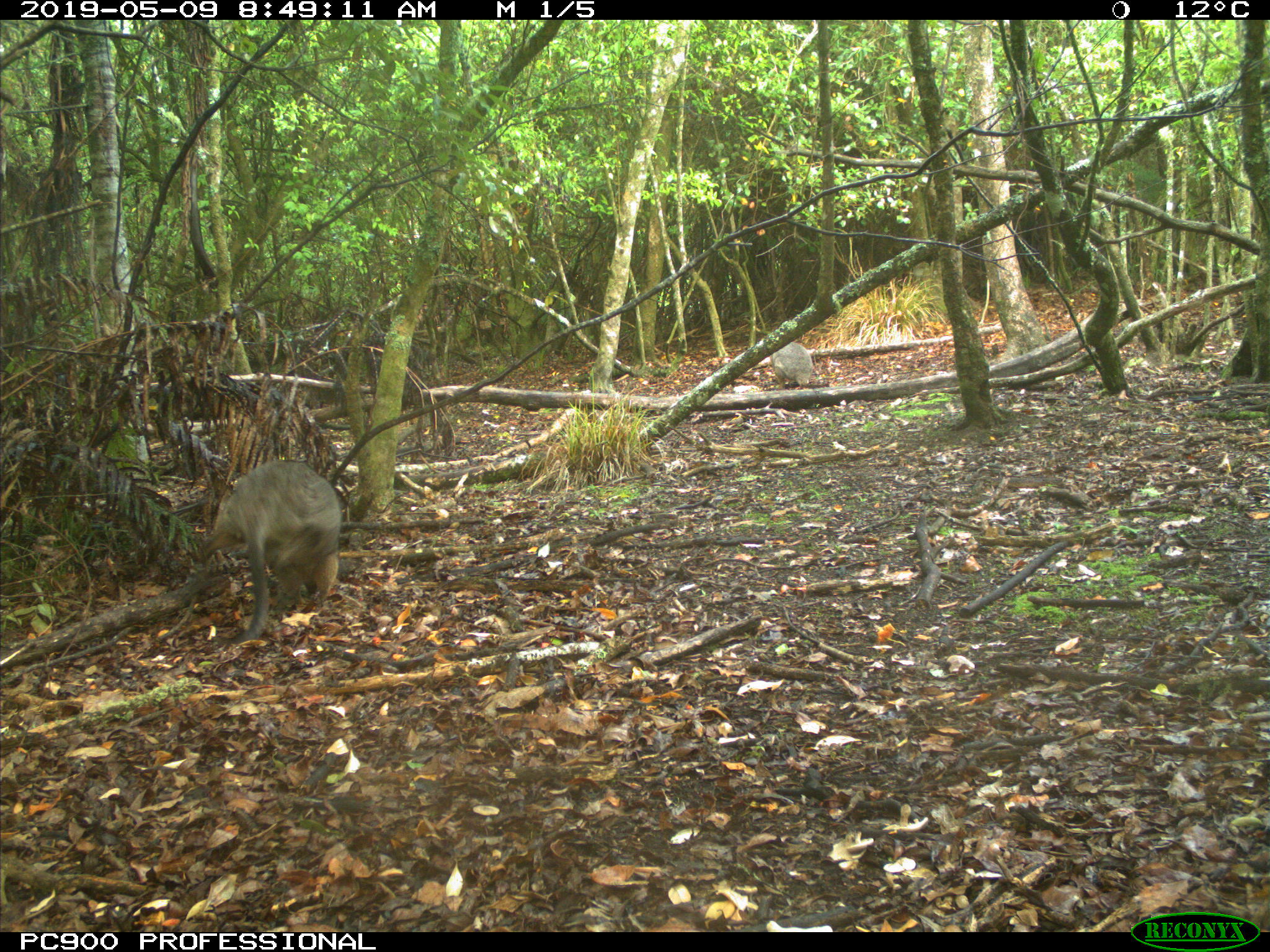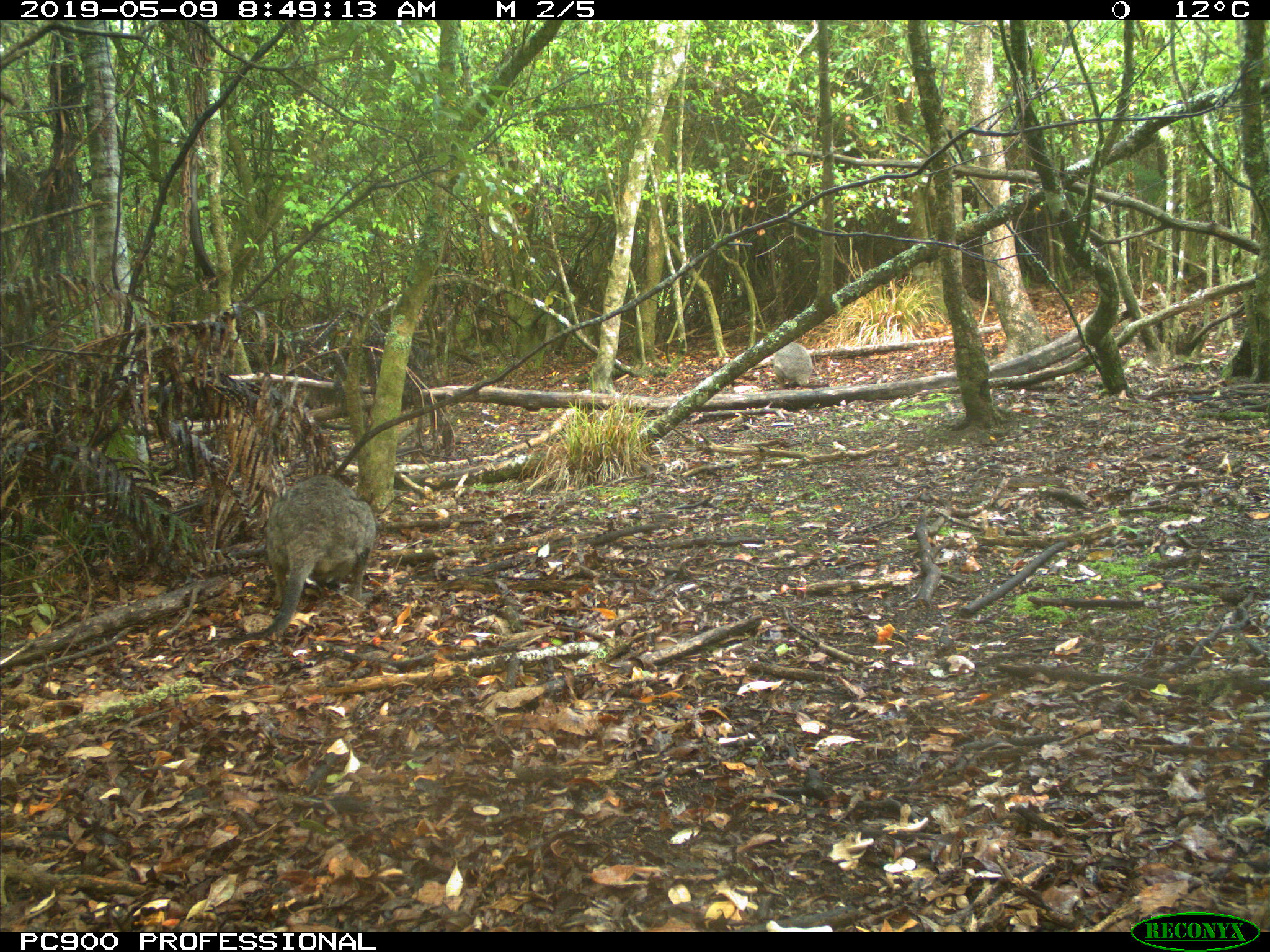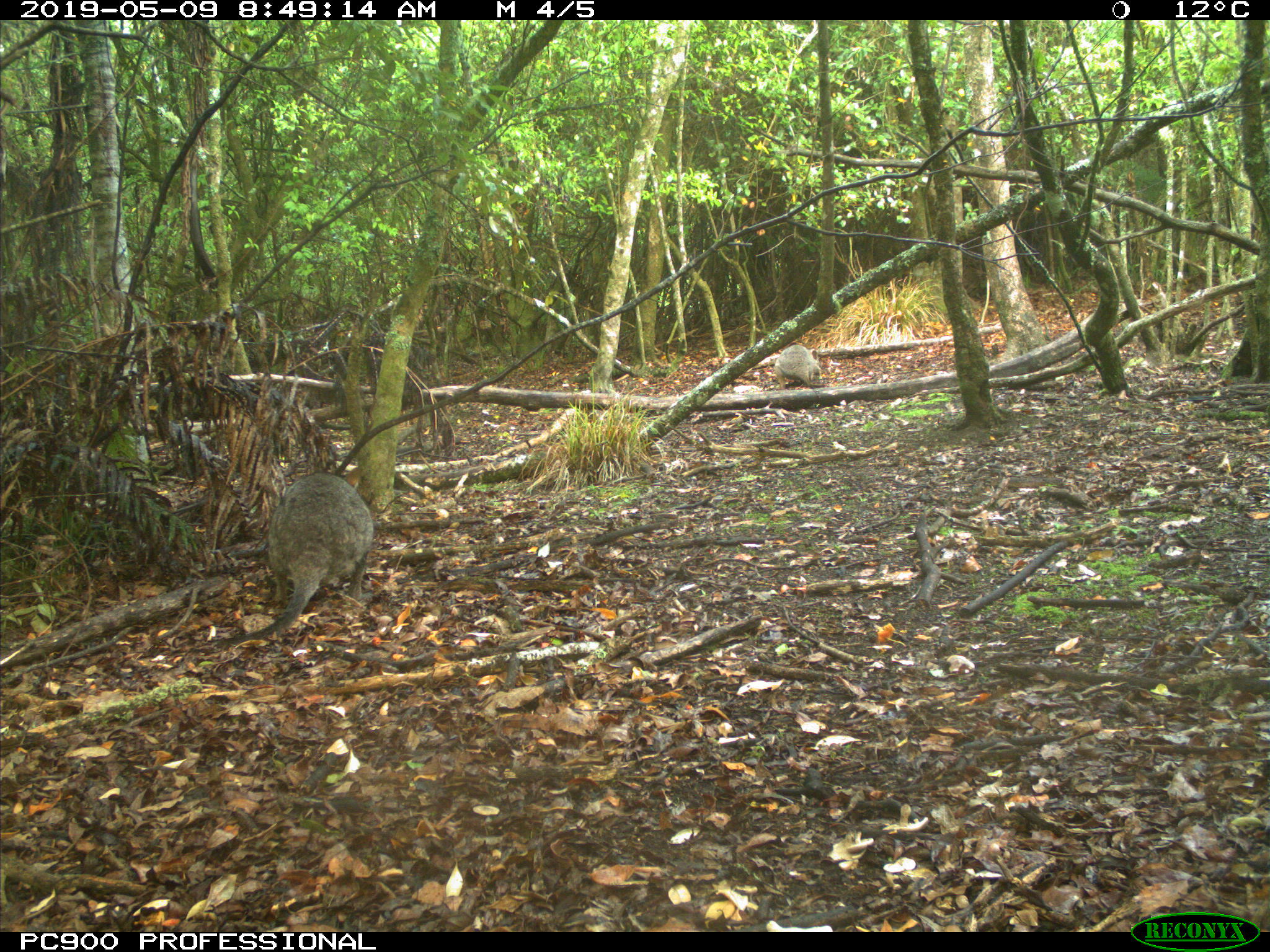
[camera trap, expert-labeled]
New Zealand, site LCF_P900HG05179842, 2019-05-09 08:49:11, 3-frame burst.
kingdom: Animalia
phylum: Chordata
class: Mammalia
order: Diprotodontia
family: Macropodidae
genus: Notamacropus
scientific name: Notamacropus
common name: wallaby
Wallaby (Notamacropus).